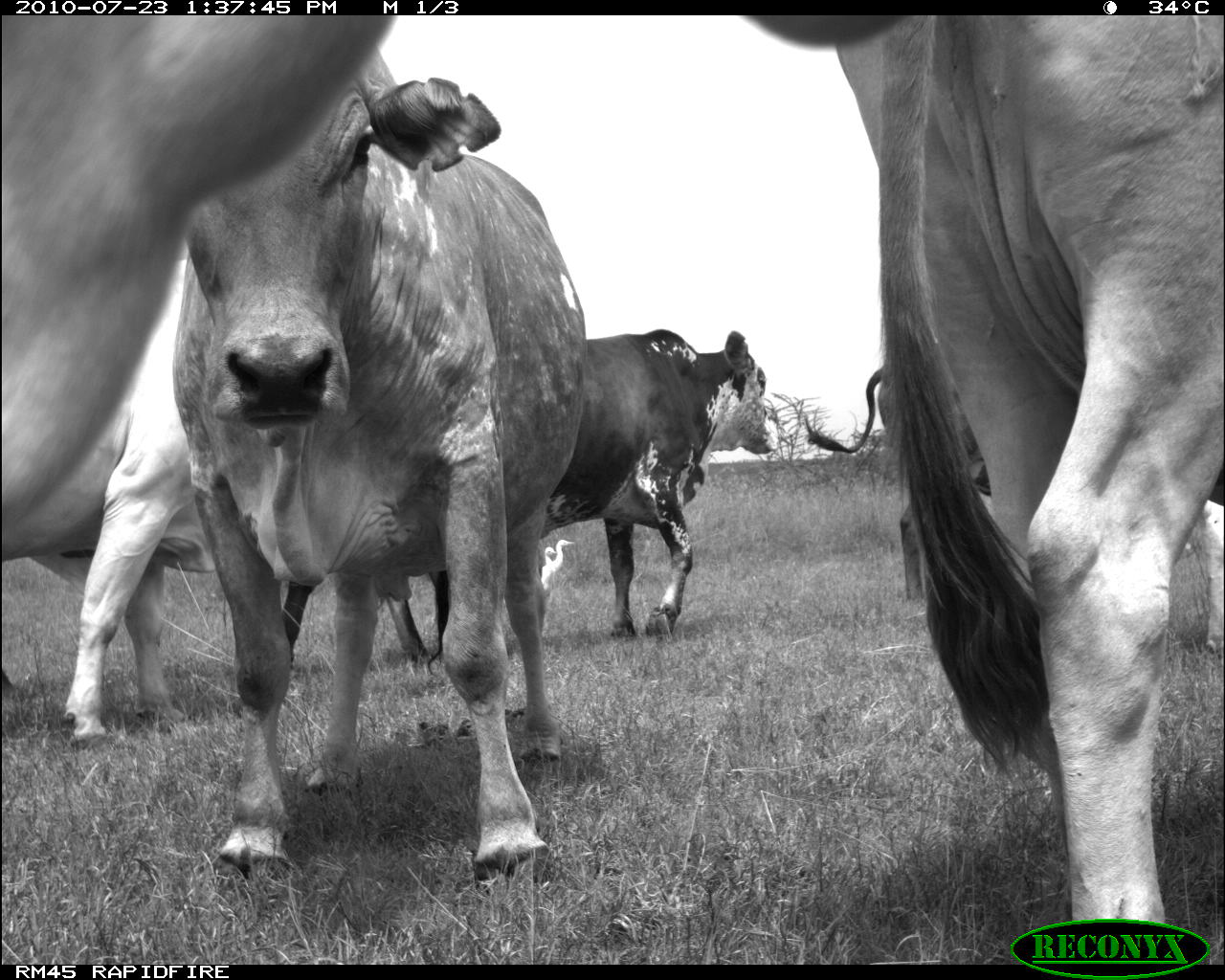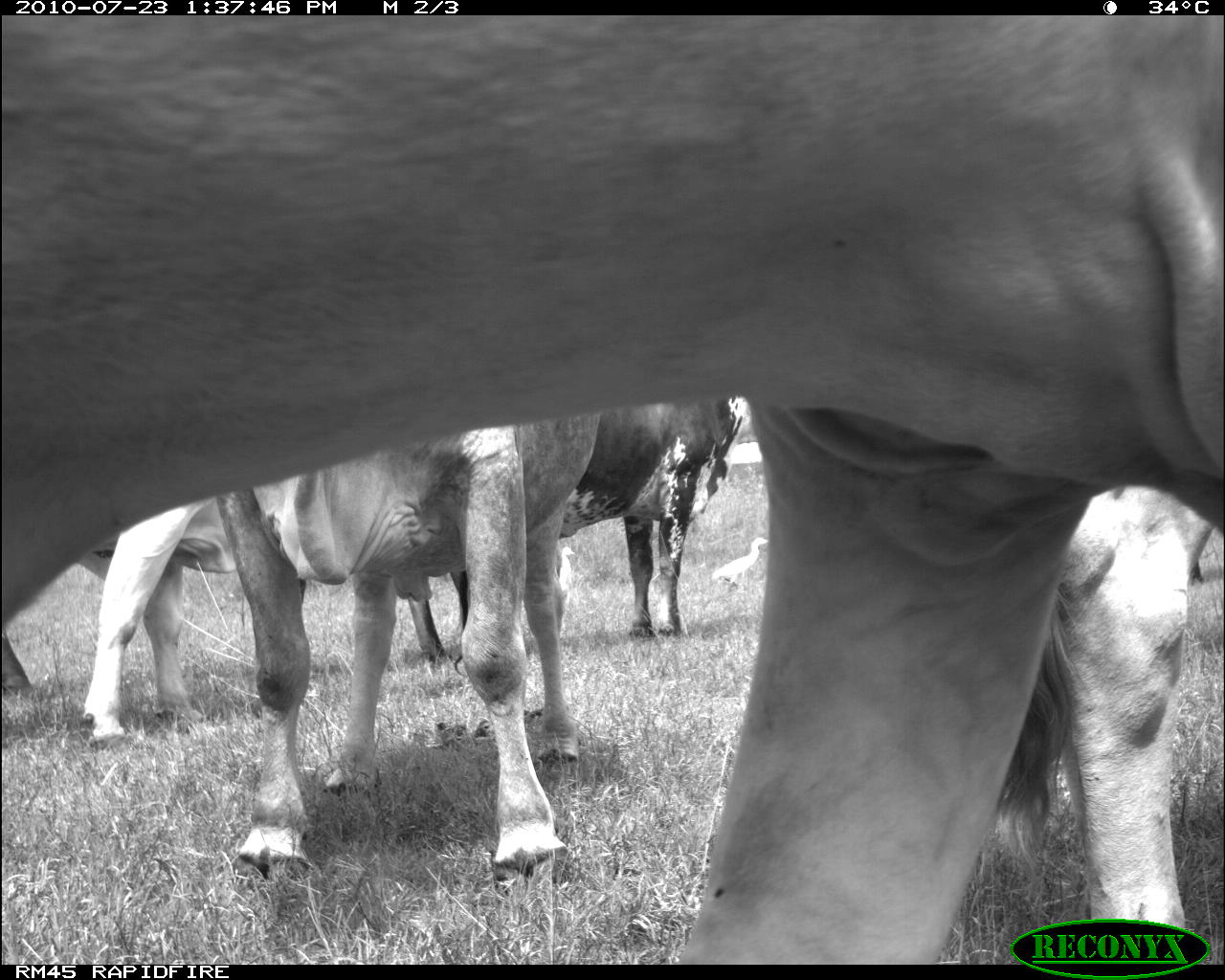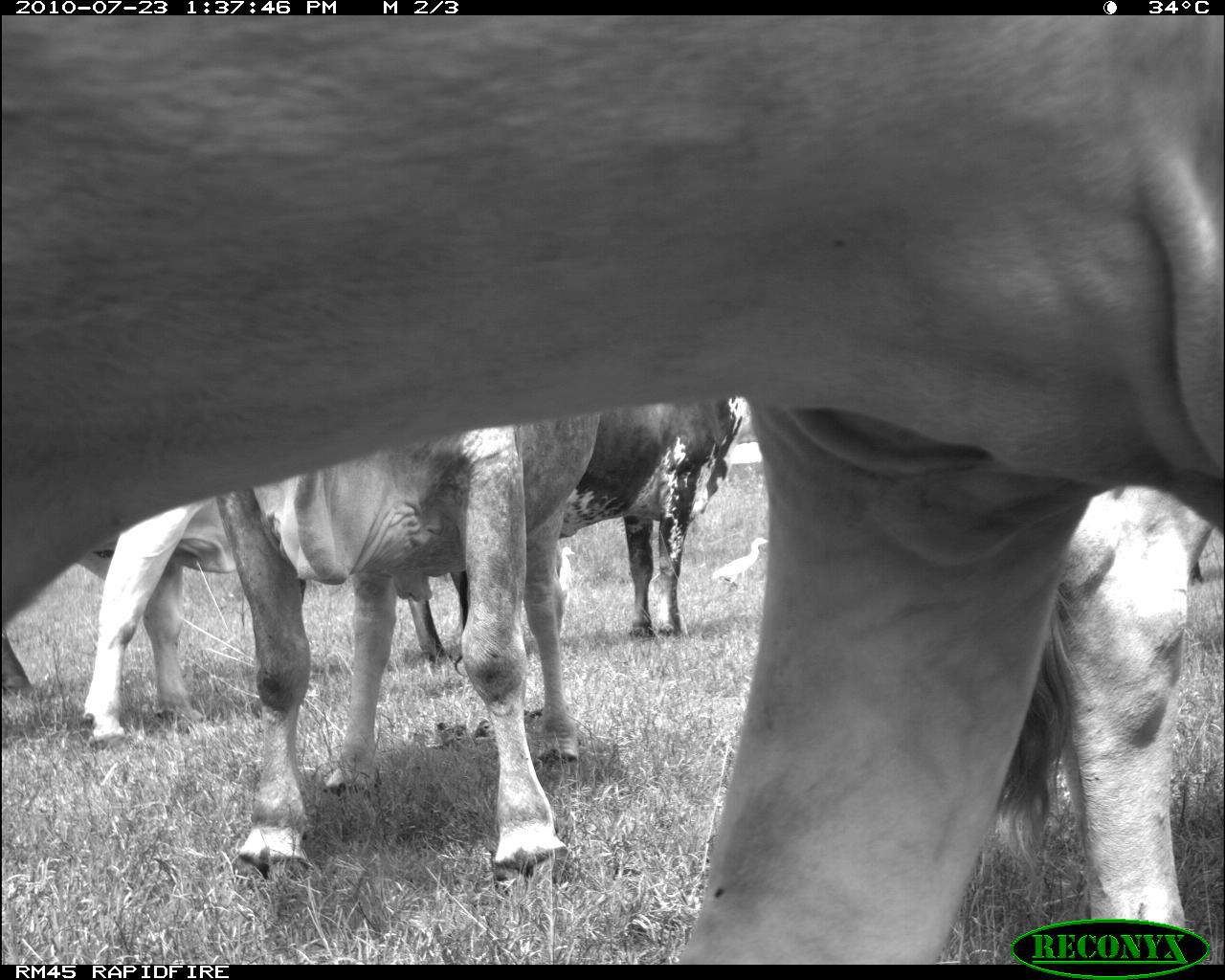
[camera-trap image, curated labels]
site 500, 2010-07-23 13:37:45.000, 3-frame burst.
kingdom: Animalia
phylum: Chordata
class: Mammalia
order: Artiodactyla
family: Bovidae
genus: Tragelaphus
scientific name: Tragelaphus oryx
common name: eland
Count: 6.